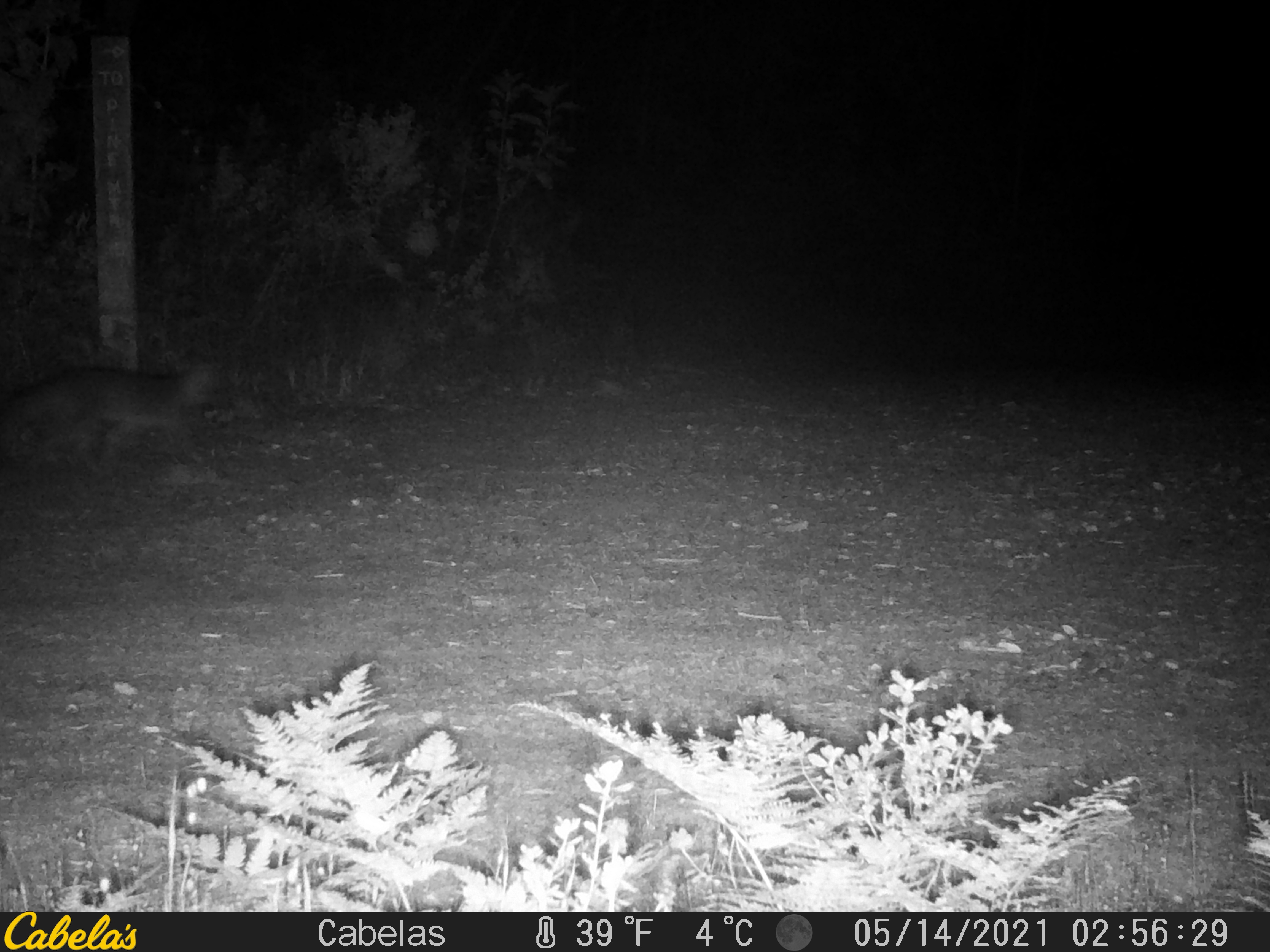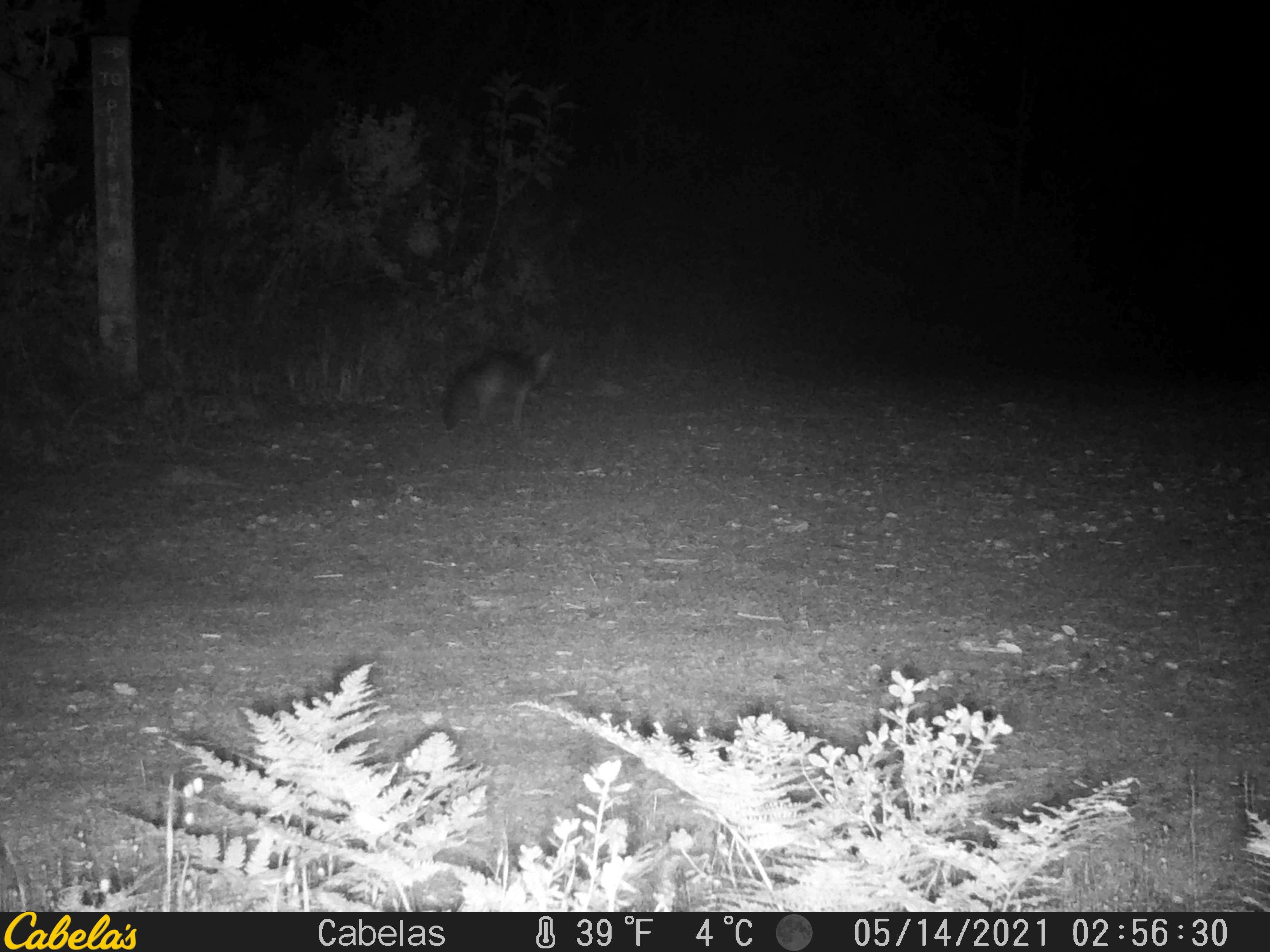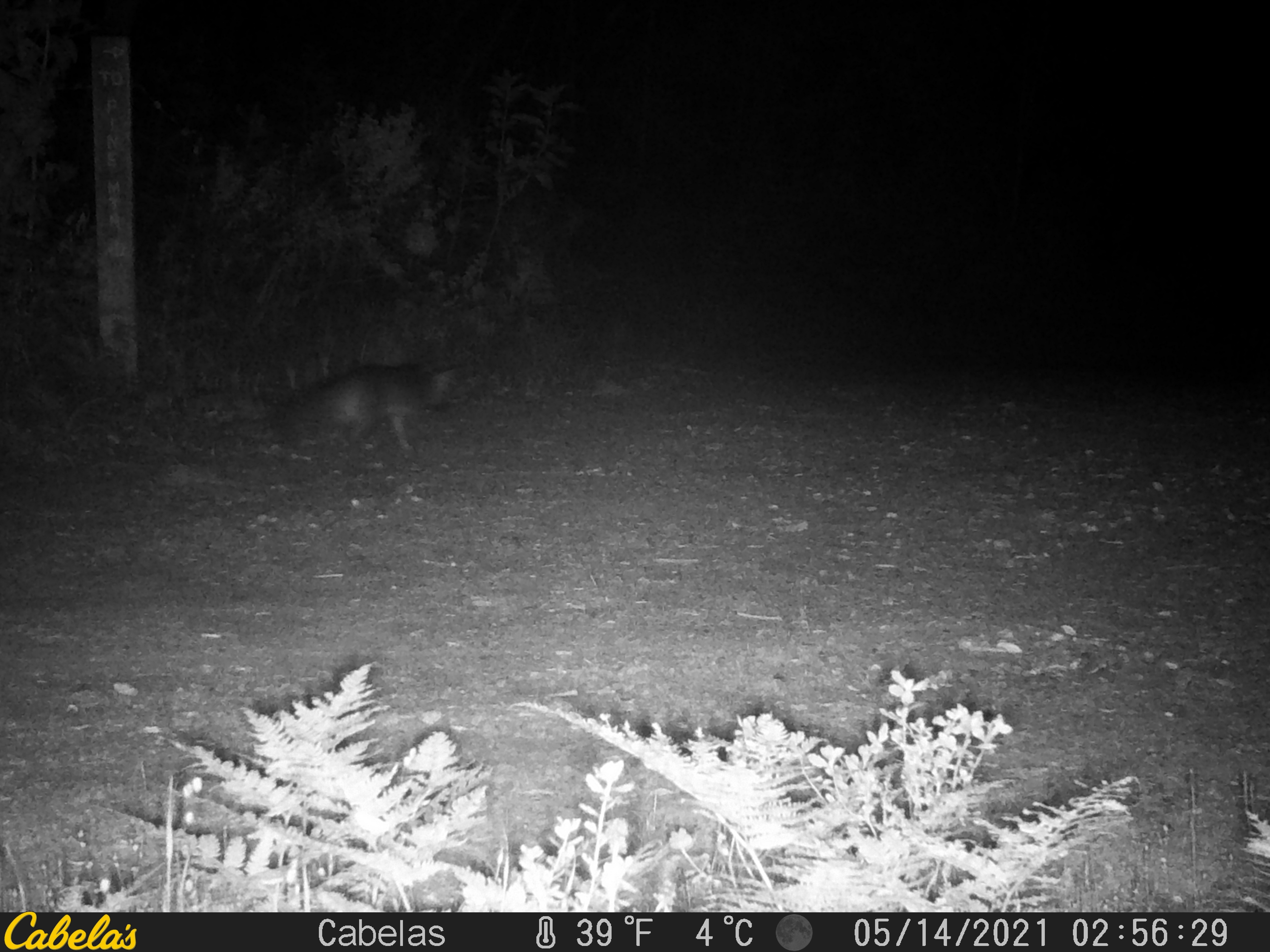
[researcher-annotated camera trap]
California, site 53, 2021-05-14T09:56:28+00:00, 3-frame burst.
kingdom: Animalia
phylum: Chordata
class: Mammalia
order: Carnivora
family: Canidae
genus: Urocyon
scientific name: Urocyon cinereoargenteus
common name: gray fox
Gray fox (Urocyon cinereoargenteus).